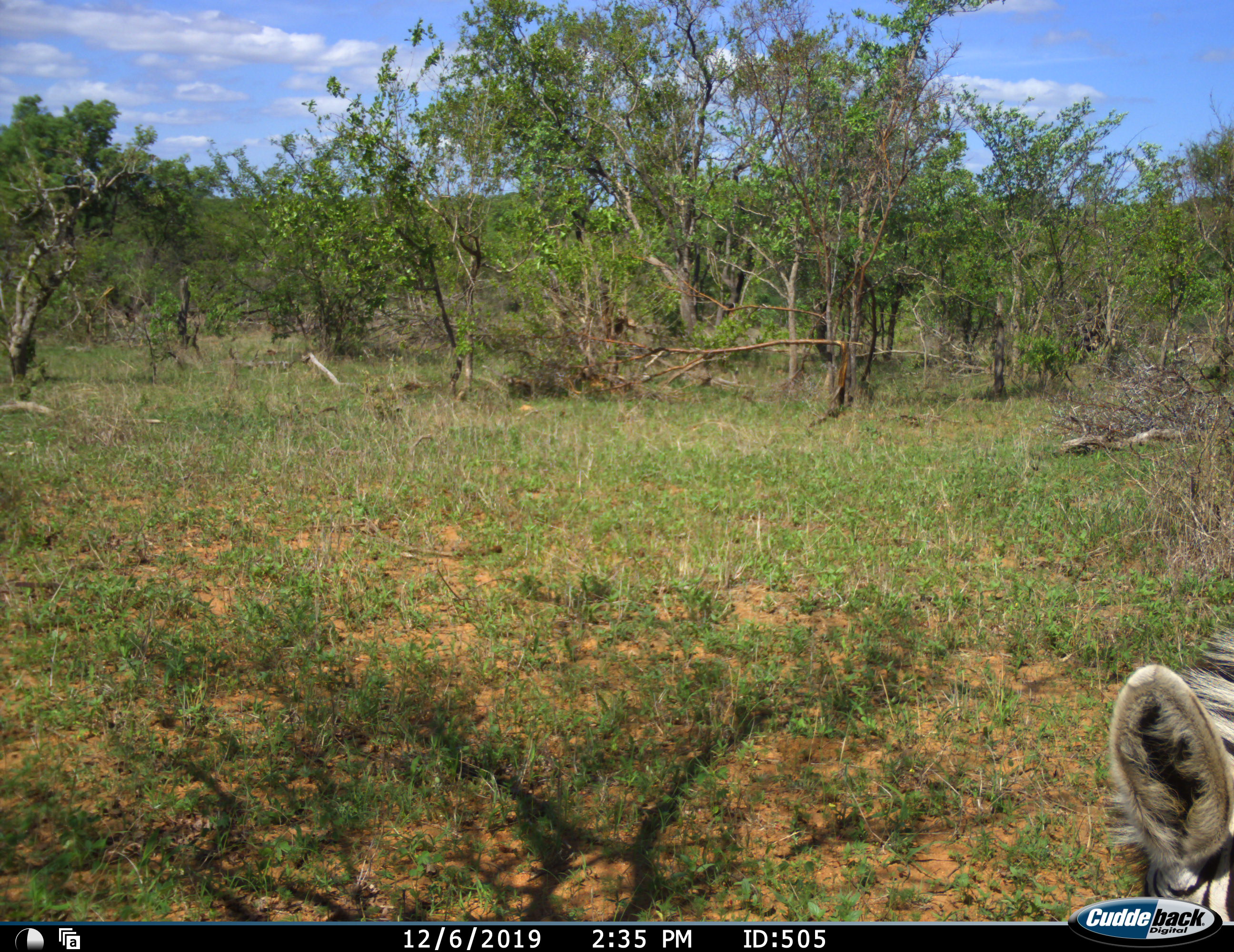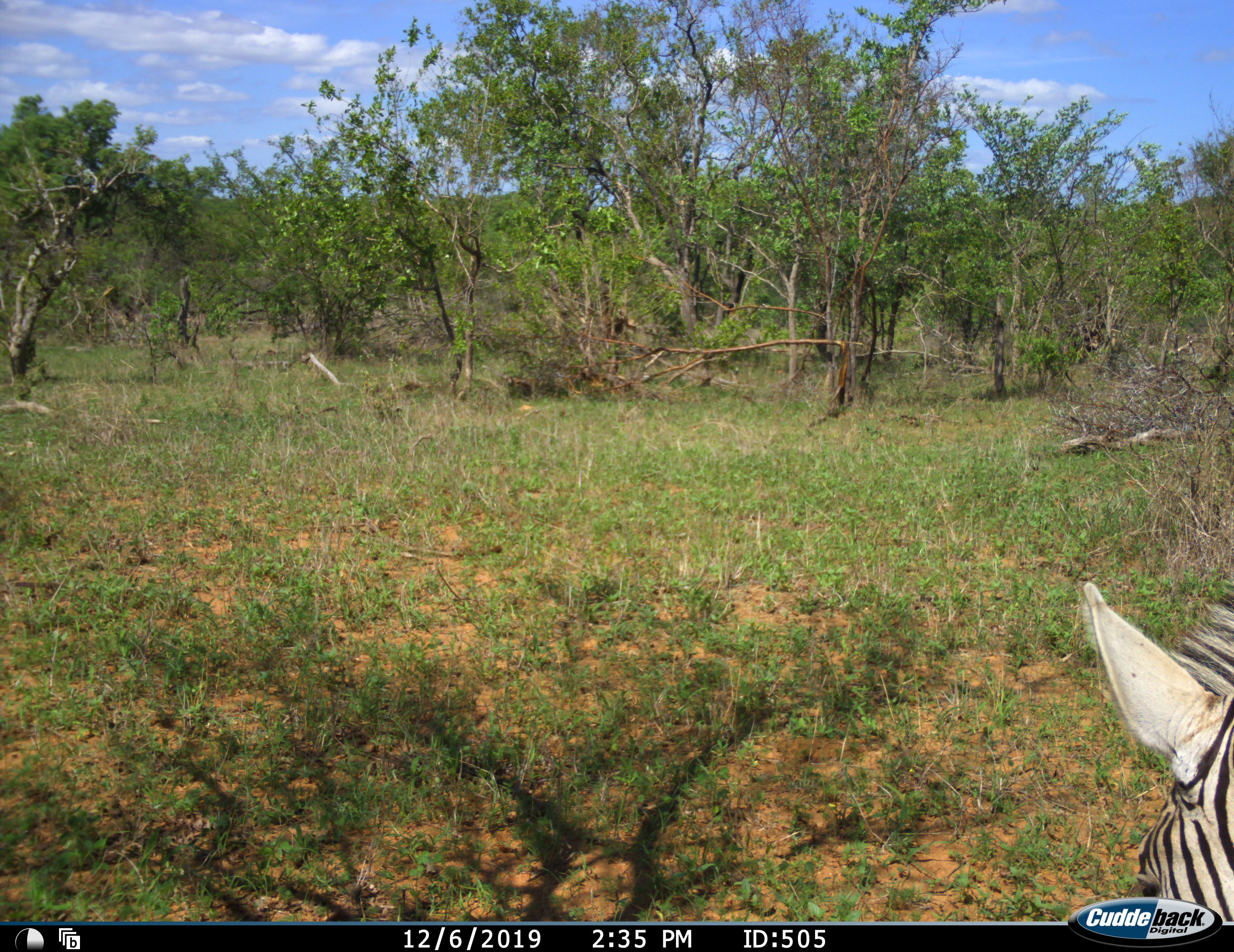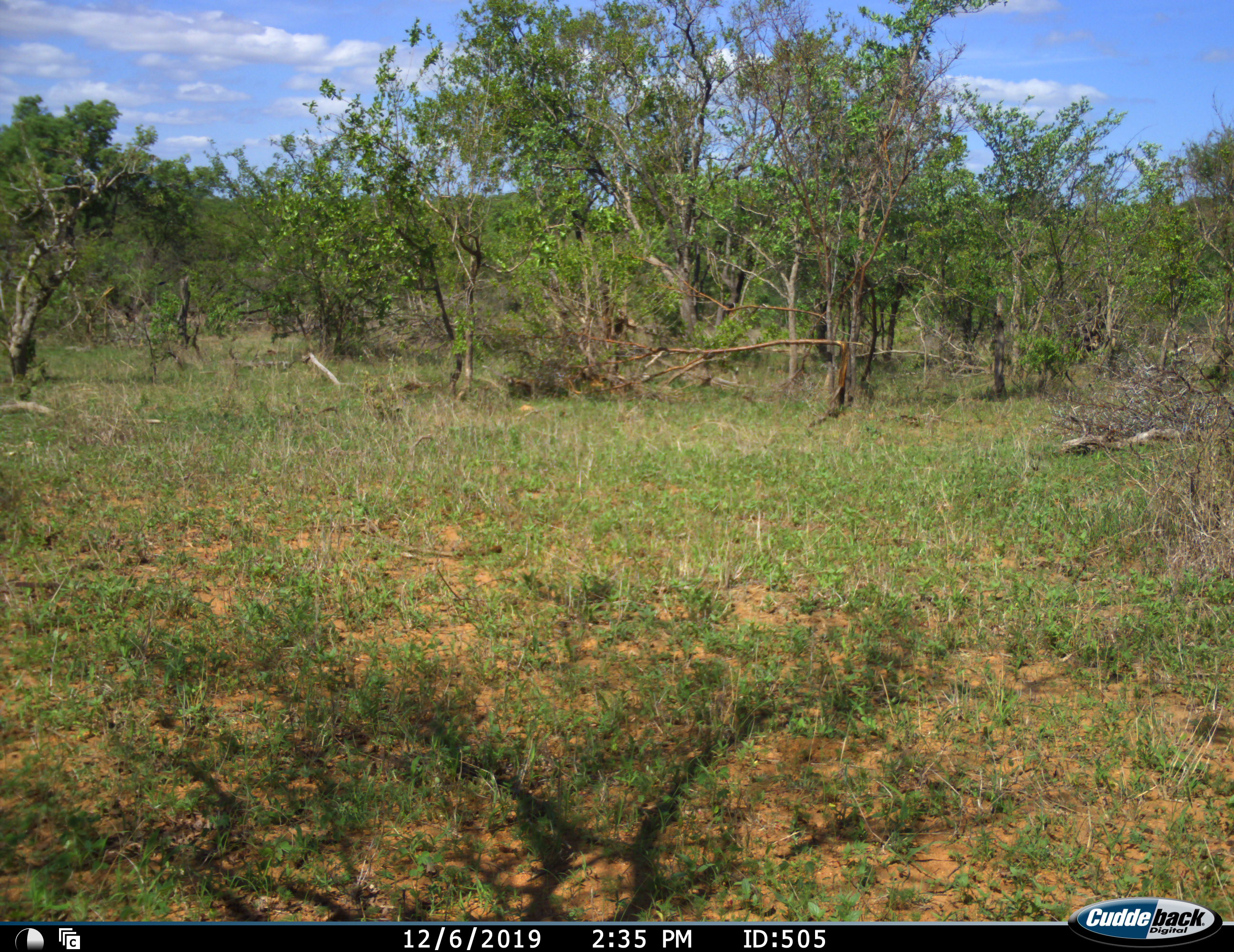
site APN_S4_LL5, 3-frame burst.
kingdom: Animalia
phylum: Chordata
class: Mammalia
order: Perissodactyla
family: Equidae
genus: Equus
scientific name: Equus quagga burchellii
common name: burchell's zebra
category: zebraburchells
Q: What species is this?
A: Zebraburchells (burchell's zebra) (Equus quagga burchellii).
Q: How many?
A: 1.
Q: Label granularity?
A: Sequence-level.